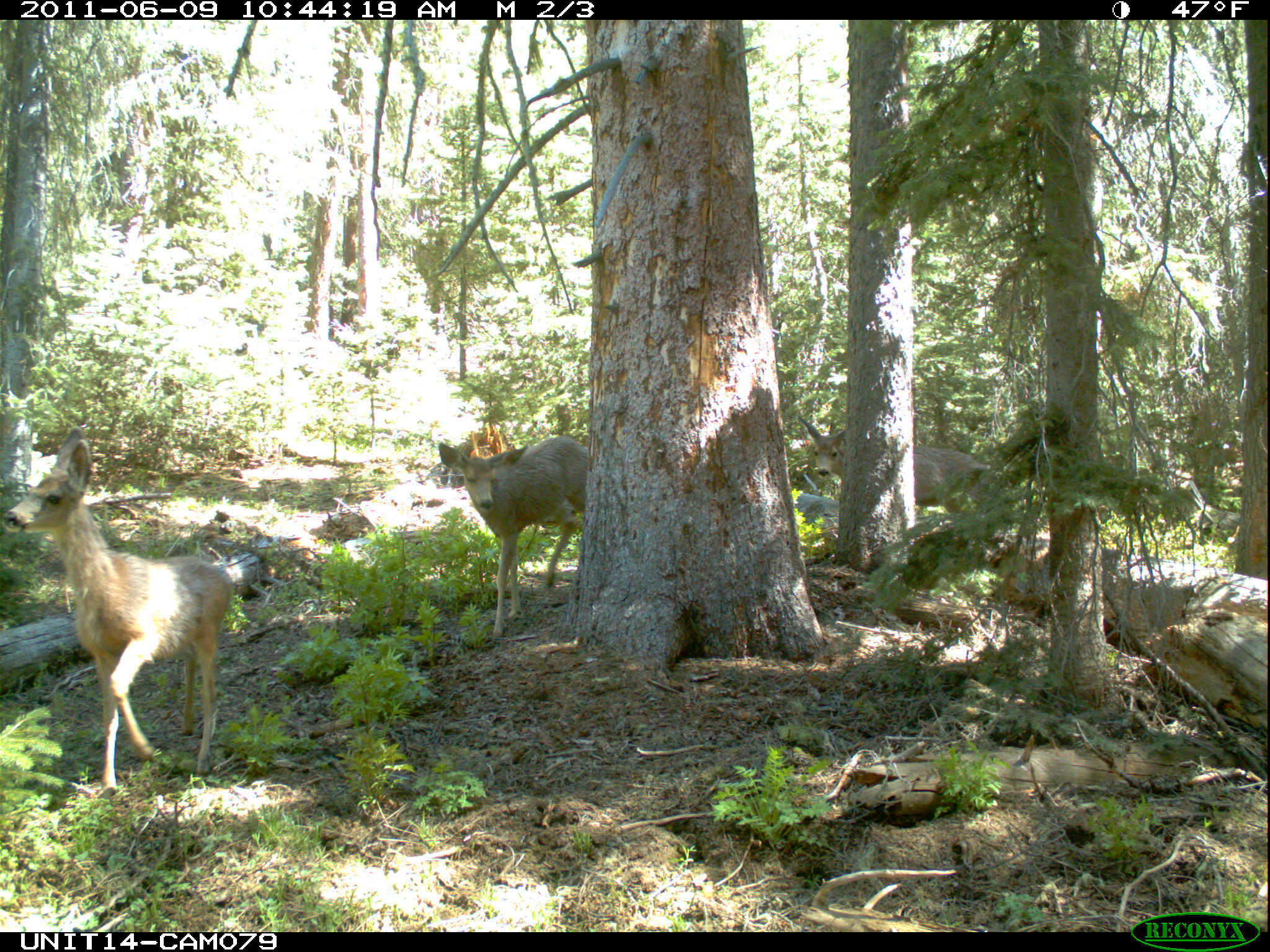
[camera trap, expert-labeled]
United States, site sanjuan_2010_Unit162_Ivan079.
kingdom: Animalia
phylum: Chordata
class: Mammalia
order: Artiodactyla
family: Cervidae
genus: Odocoileus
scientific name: Odocoileus hemionus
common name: mule deer